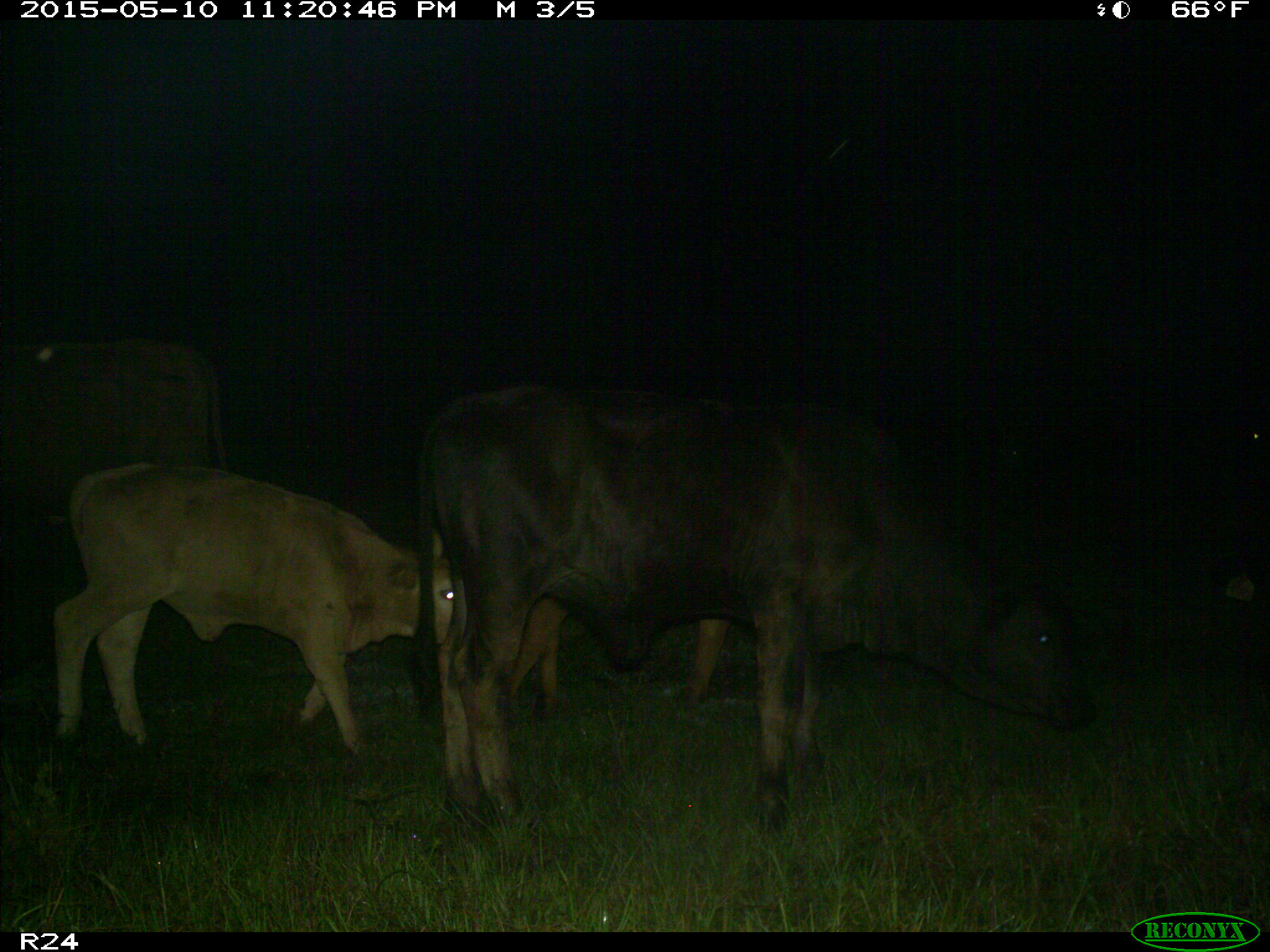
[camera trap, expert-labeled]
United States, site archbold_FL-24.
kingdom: Animalia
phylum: Chordata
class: Mammalia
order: Artiodactyla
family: Bovidae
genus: Bos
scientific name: Bos taurus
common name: domestic cow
Bos taurus (domestic cow).